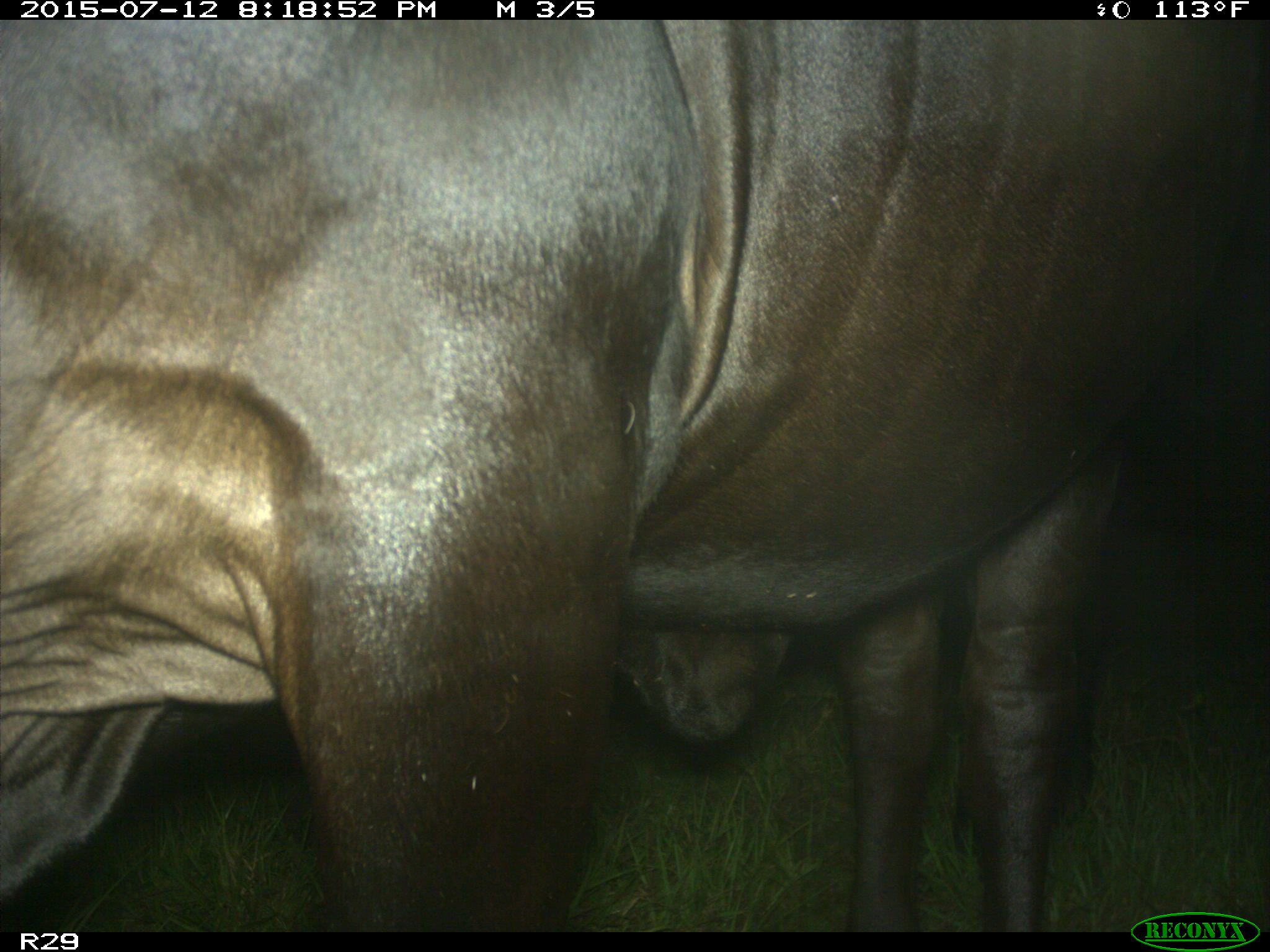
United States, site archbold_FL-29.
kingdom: Animalia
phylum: Chordata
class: Mammalia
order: Artiodactyla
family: Bovidae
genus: Bos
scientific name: Bos taurus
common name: domestic cow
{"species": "Bos taurus (domestic cow)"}